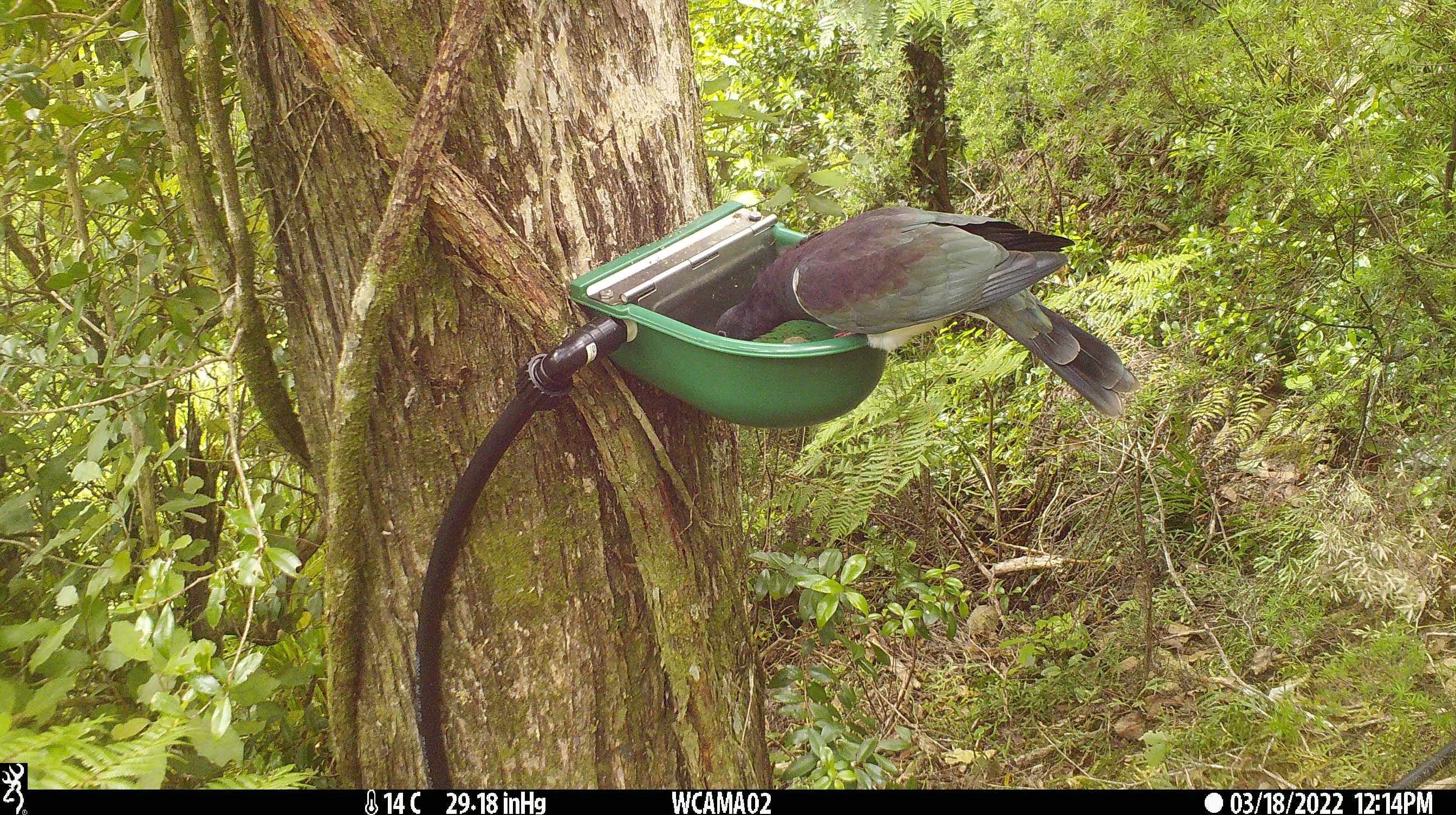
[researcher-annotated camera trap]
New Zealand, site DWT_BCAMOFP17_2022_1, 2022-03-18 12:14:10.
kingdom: Animalia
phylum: Chordata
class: Aves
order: Columbiformes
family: Columbidae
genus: Hemiphaga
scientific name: Hemiphaga novaeseelandiae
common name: new zealand pigeon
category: kereru